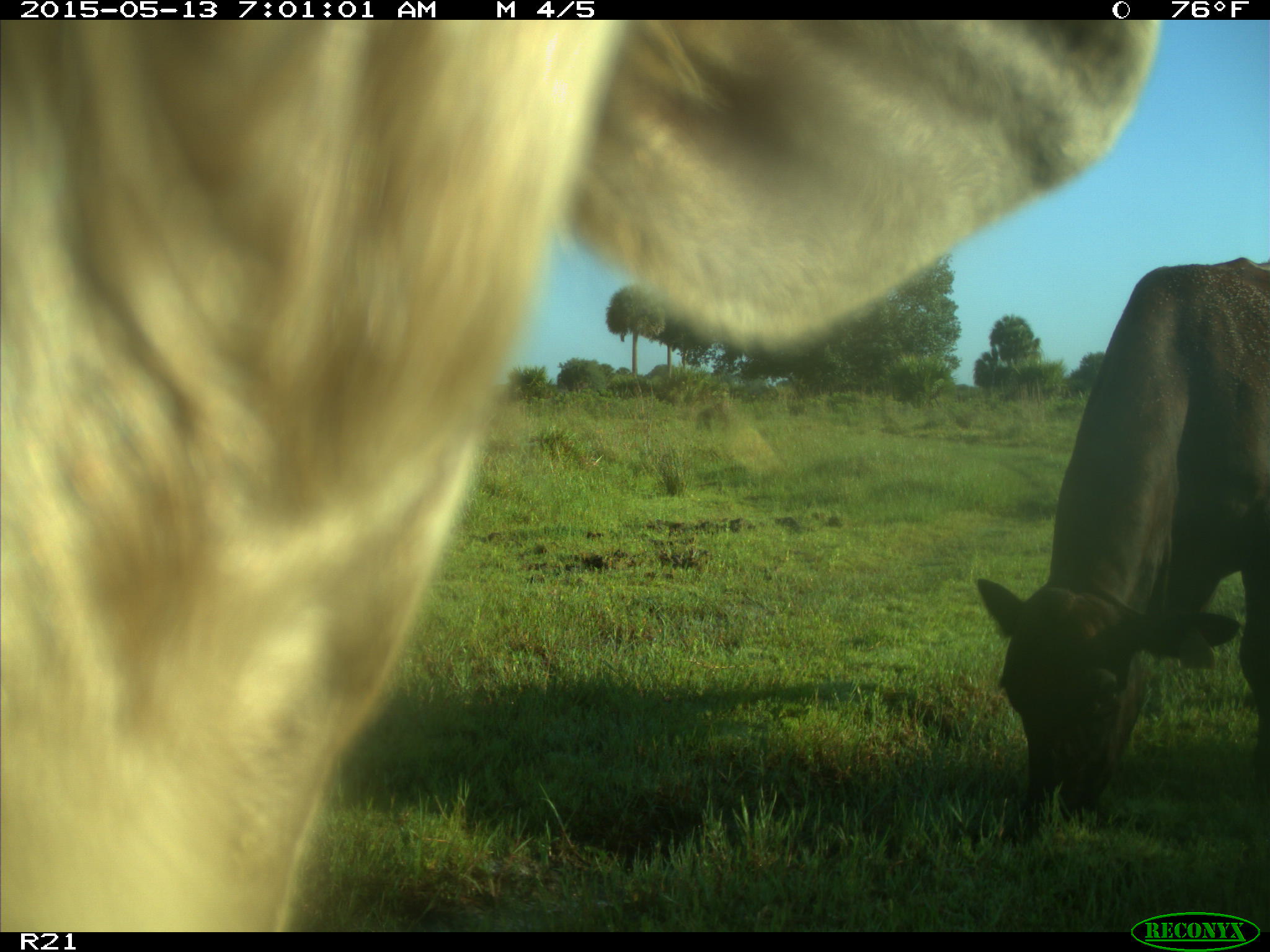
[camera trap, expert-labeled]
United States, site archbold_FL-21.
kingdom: Animalia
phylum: Chordata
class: Mammalia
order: Artiodactyla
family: Bovidae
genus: Bos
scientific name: Bos taurus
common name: domestic cow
Bos taurus (domestic cow).